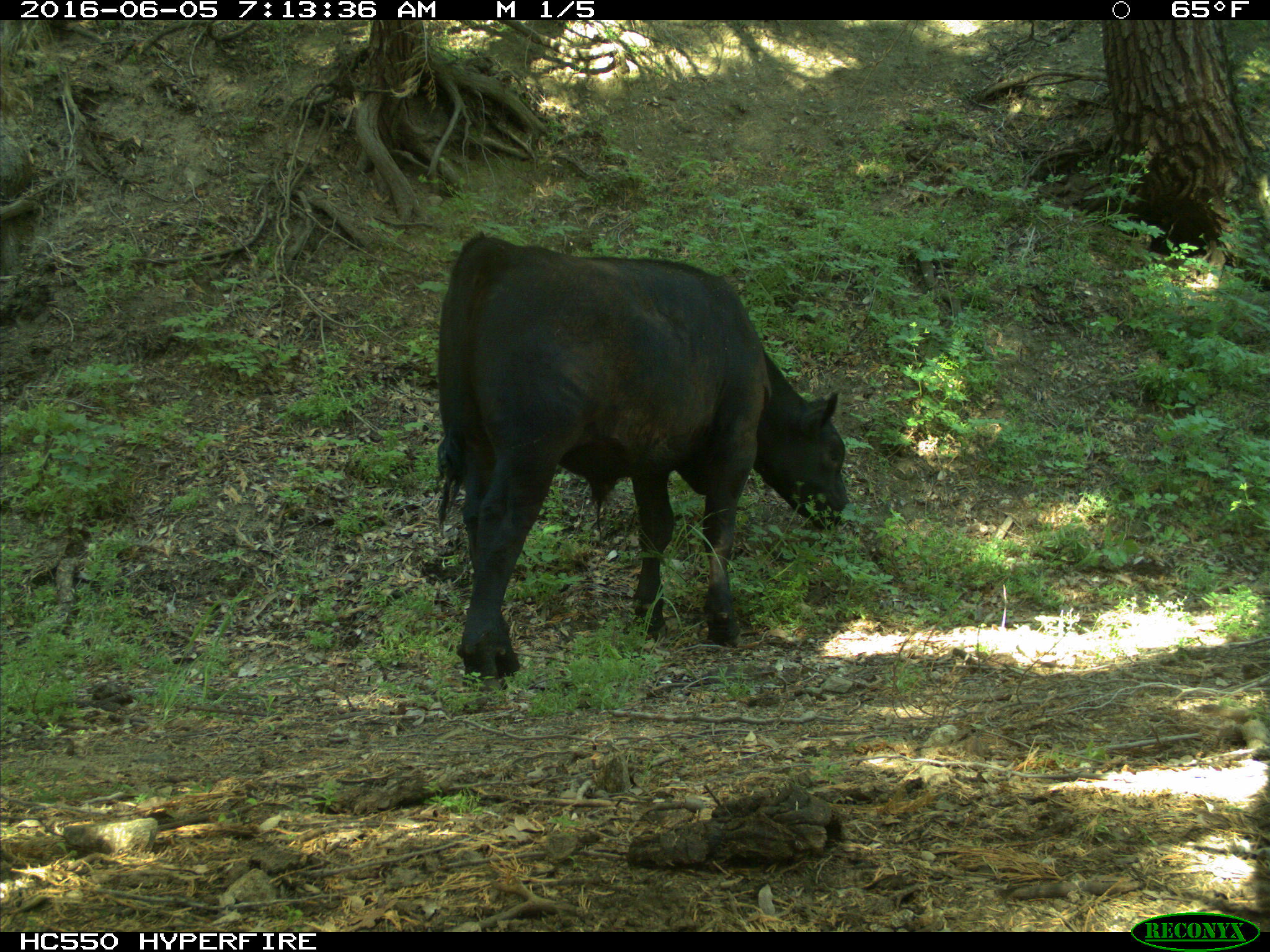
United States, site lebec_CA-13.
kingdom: Animalia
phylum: Chordata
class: Mammalia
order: Artiodactyla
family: Bovidae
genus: Bos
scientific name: Bos taurus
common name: domestic cow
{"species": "Bos taurus (domestic cow)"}